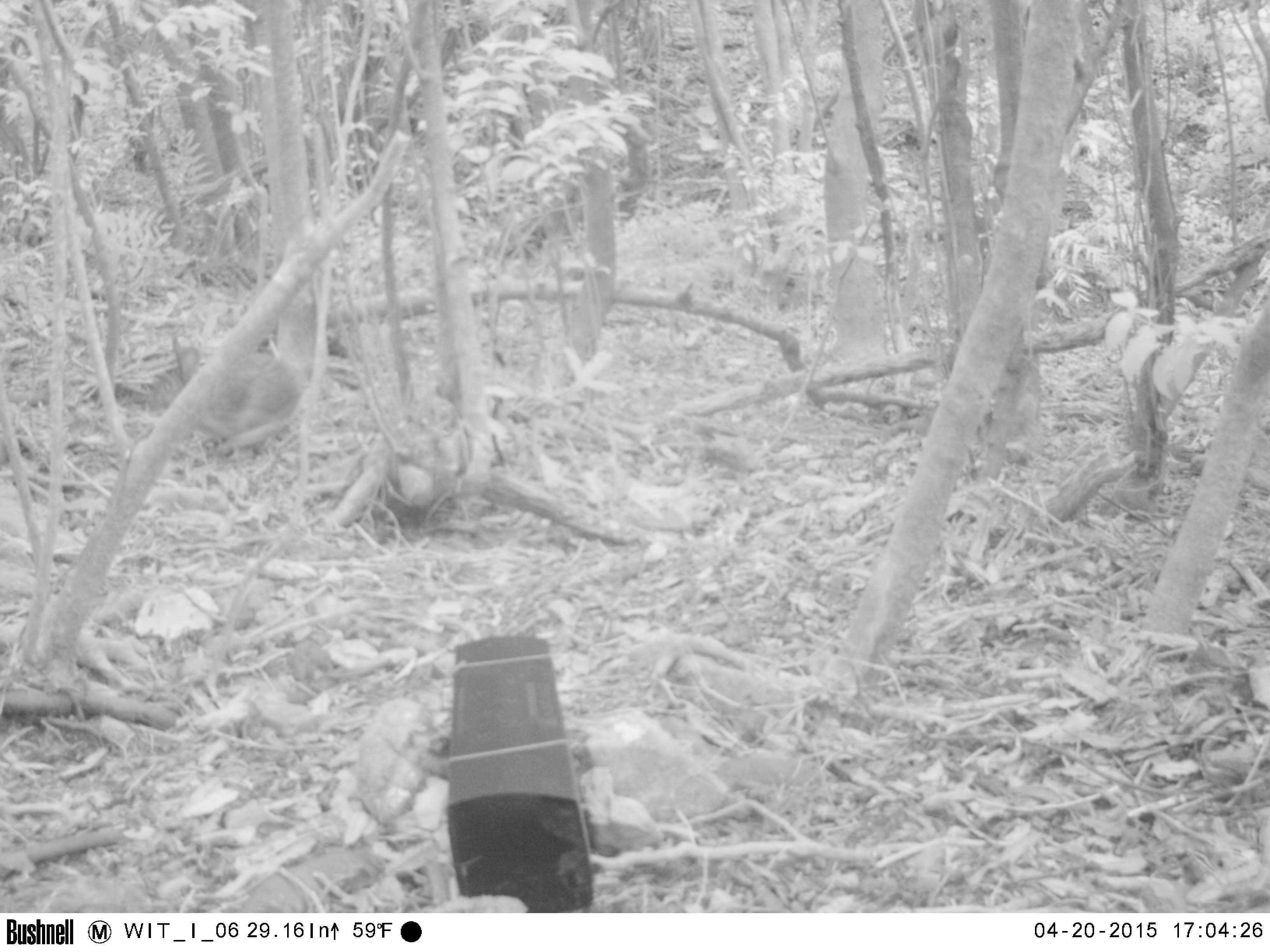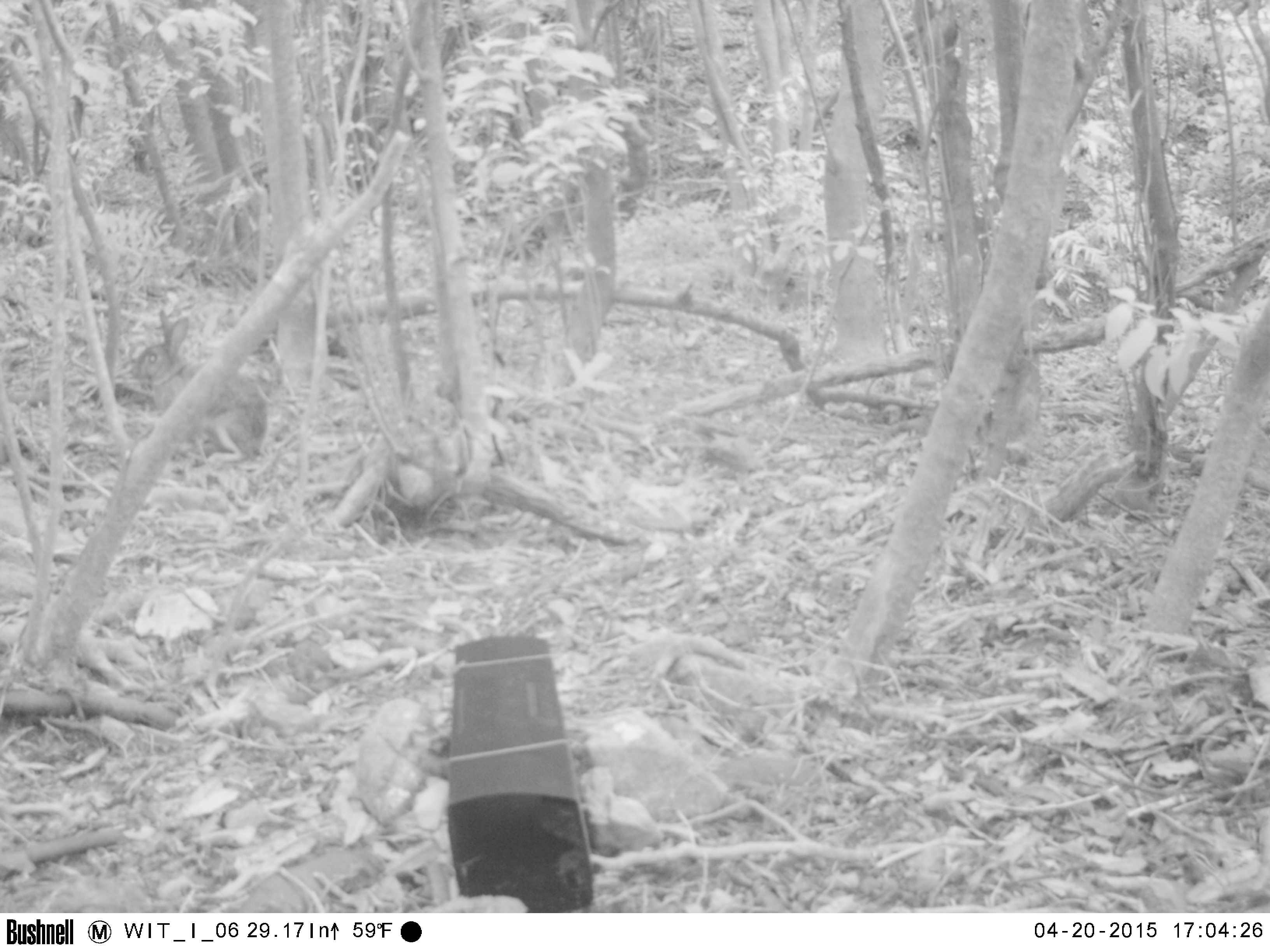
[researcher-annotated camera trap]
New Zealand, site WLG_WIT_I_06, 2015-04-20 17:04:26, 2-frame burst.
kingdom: Animalia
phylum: Chordata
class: Mammalia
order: Lagomorpha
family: Leporidae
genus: Oryctolagus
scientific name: Oryctolagus cuniculus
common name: european rabbit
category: rabbit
Rabbit (european rabbit) (Oryctolagus cuniculus).